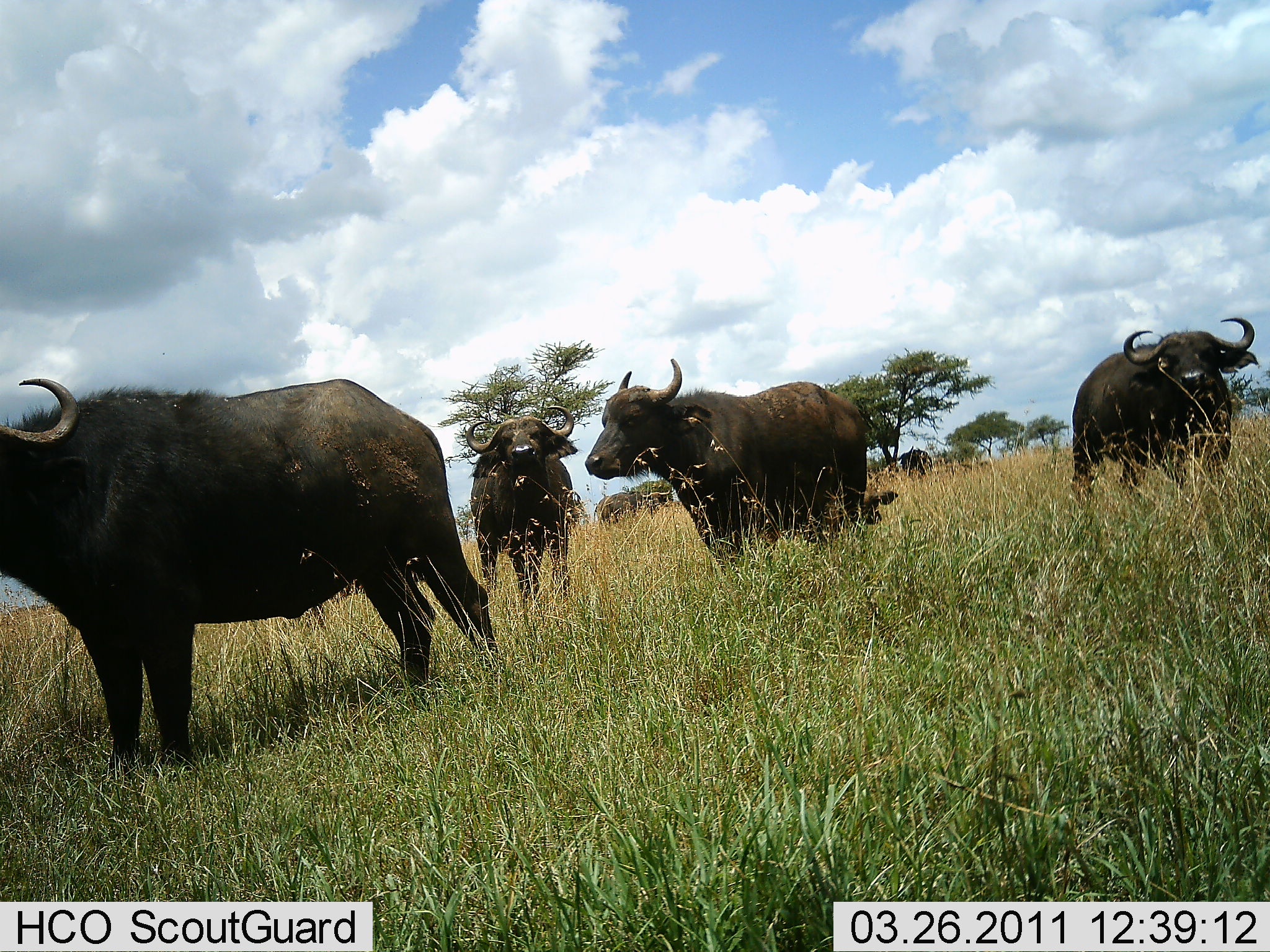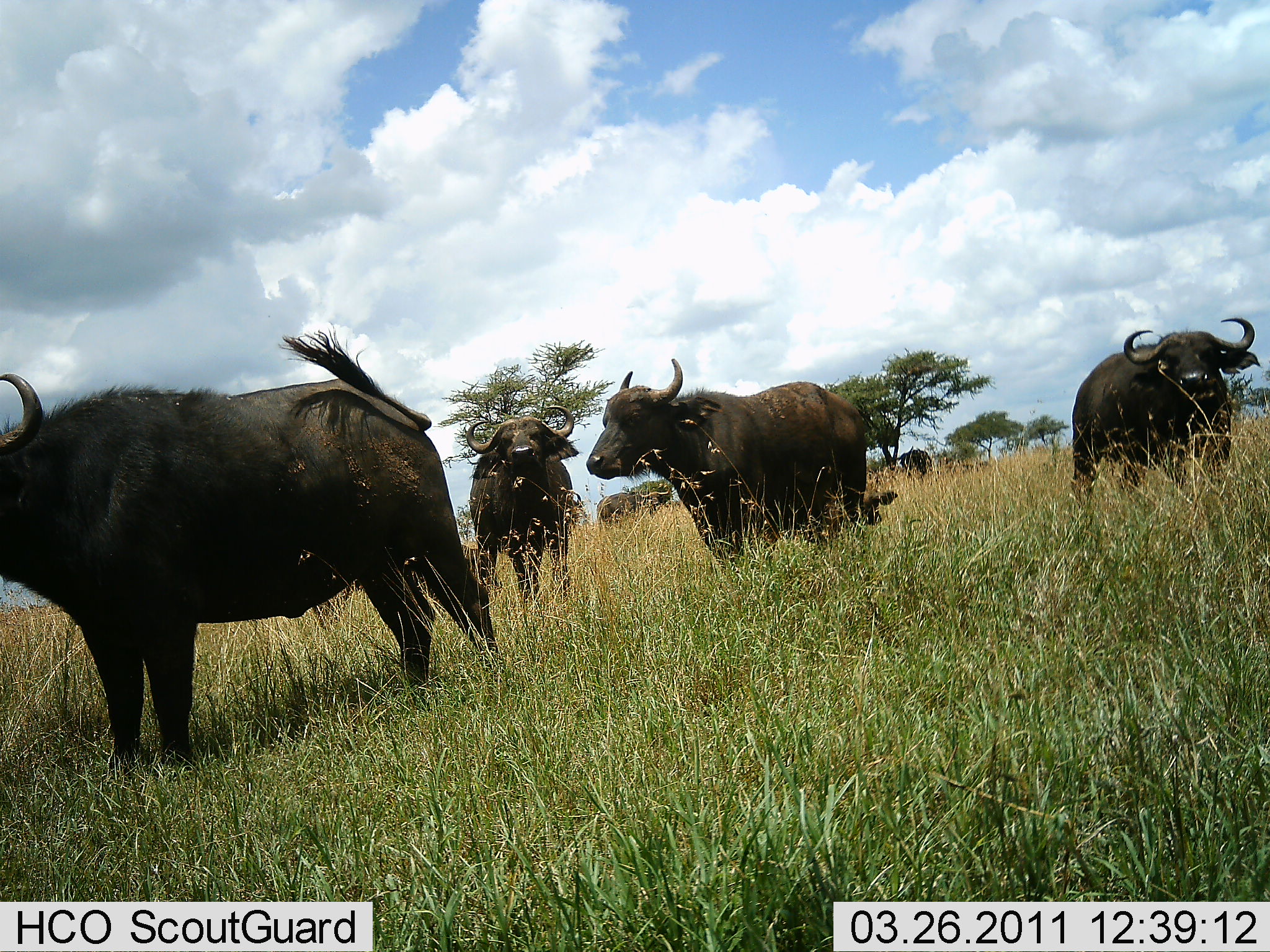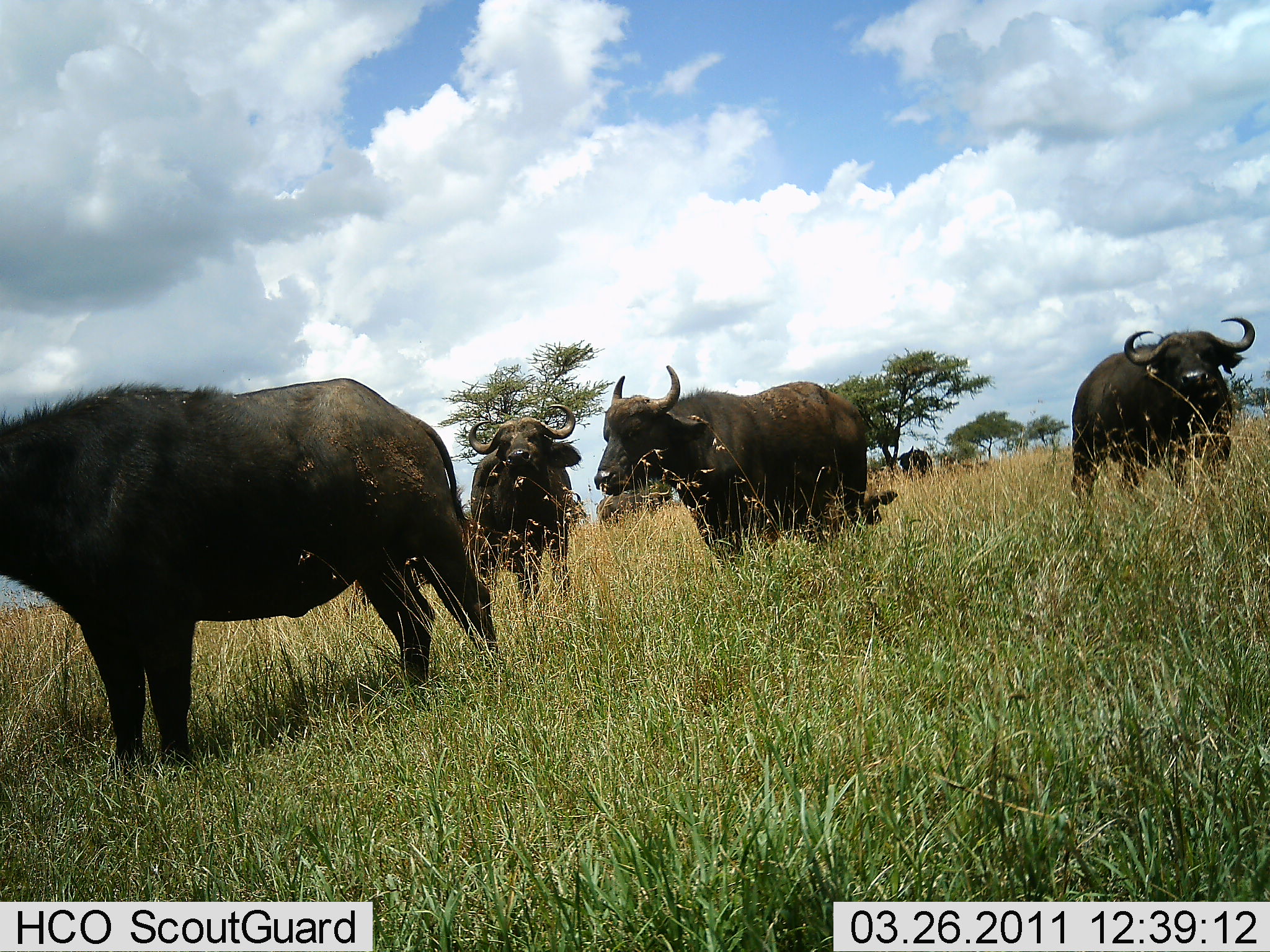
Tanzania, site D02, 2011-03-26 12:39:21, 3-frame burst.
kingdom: Animalia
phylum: Chordata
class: Mammalia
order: Artiodactyla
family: Bovidae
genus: Syncerus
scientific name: Syncerus caffer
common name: cape buffalo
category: buffalo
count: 4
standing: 100%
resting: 0%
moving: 0%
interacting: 0%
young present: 0%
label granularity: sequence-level